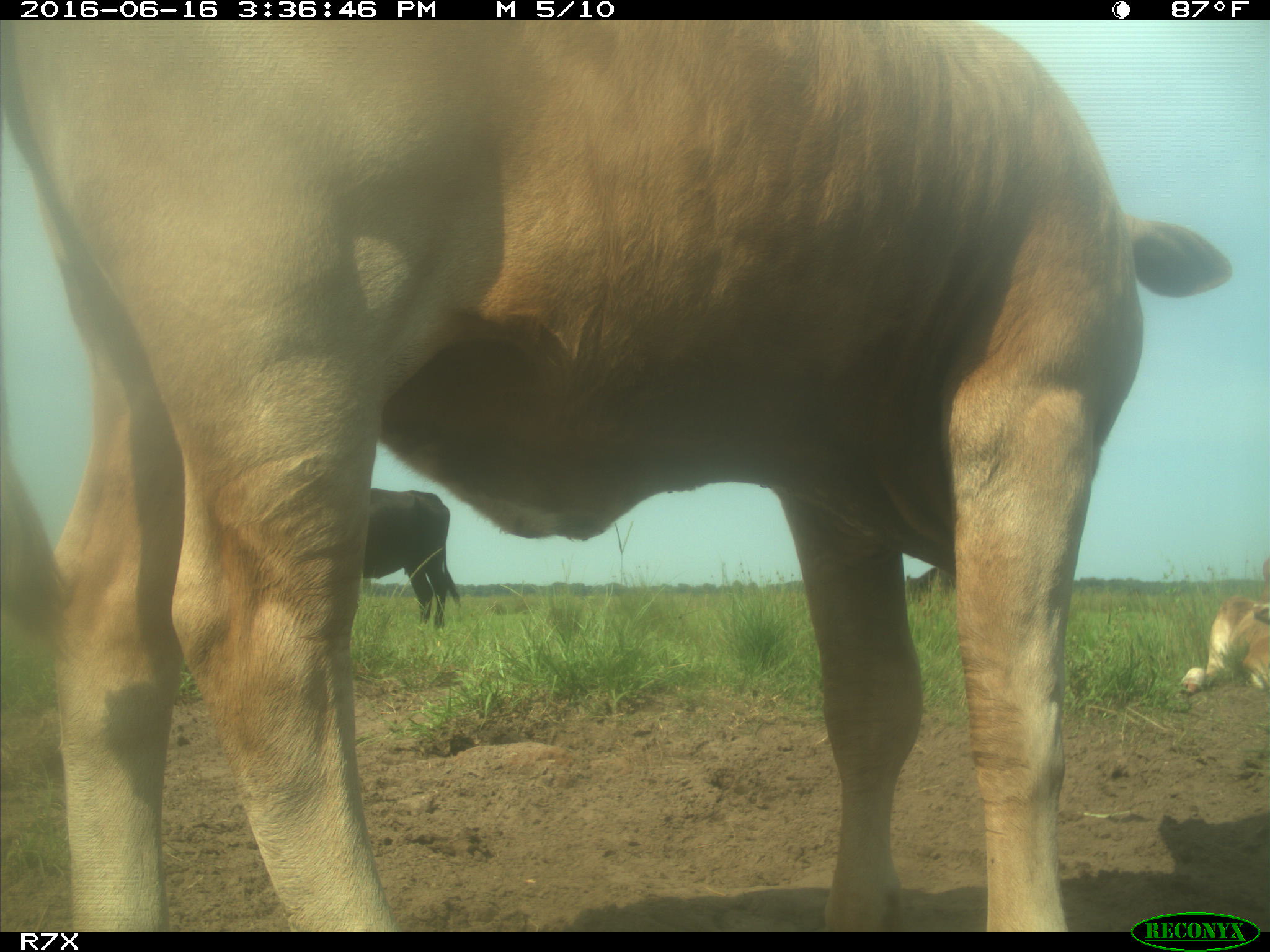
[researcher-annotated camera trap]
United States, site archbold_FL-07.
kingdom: Animalia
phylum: Chordata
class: Mammalia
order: Artiodactyla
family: Bovidae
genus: Bos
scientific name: Bos taurus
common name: domestic cow